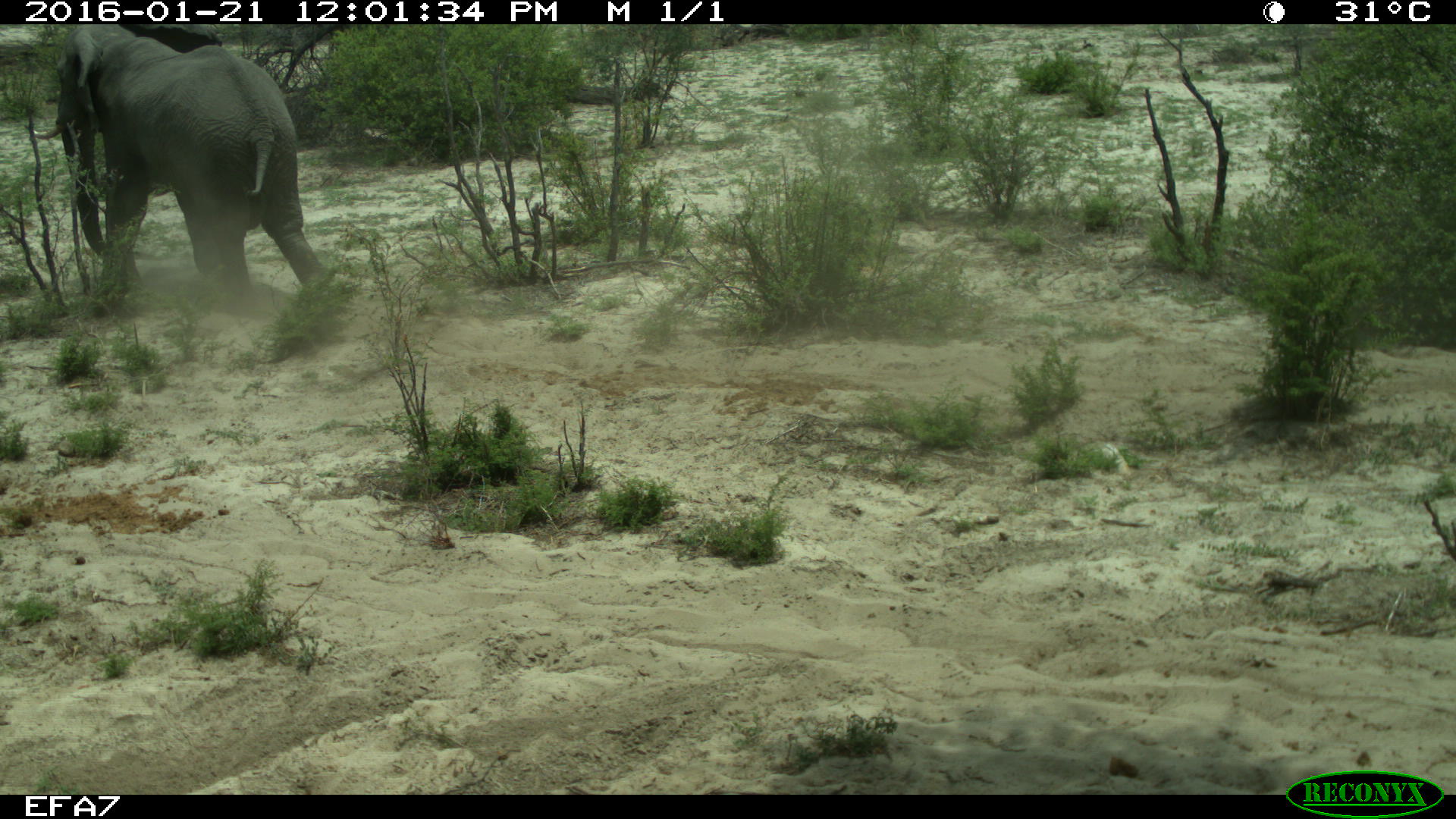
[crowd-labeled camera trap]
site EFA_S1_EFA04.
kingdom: Animalia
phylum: Chordata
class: Mammalia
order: Proboscidea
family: Elephantidae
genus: Loxodonta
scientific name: Loxodonta africana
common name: african bush elephant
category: elephant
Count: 1.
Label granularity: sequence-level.